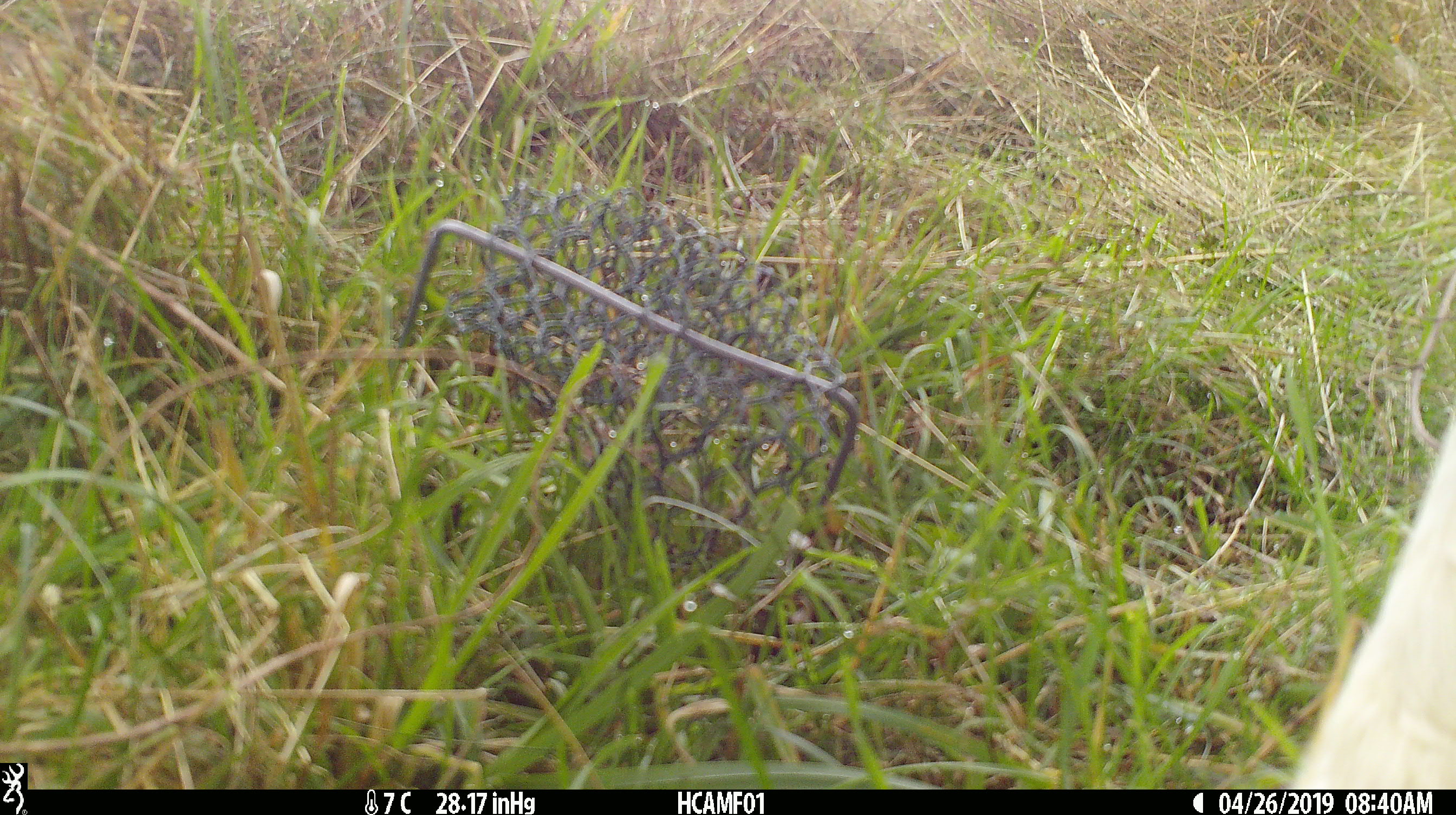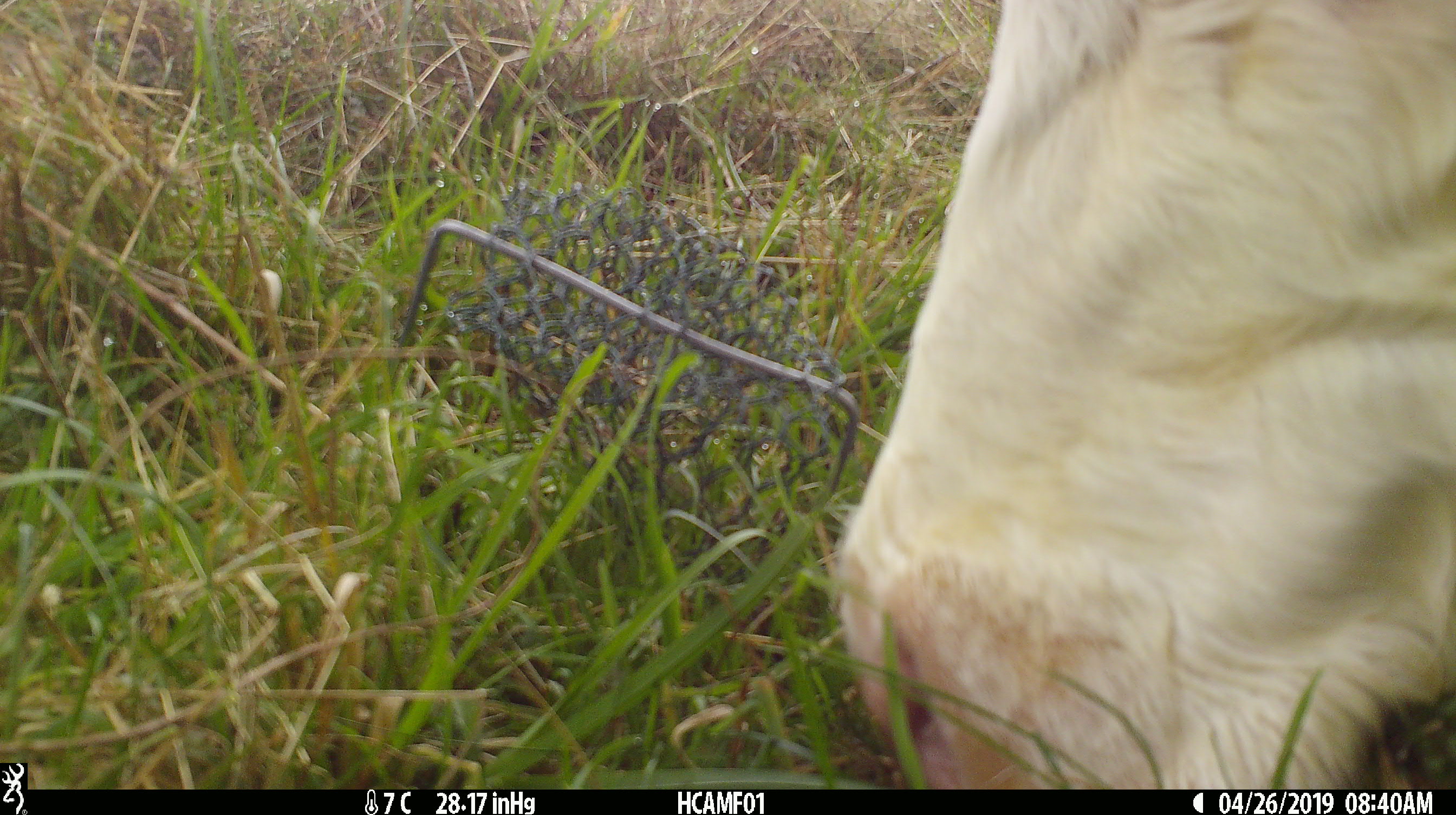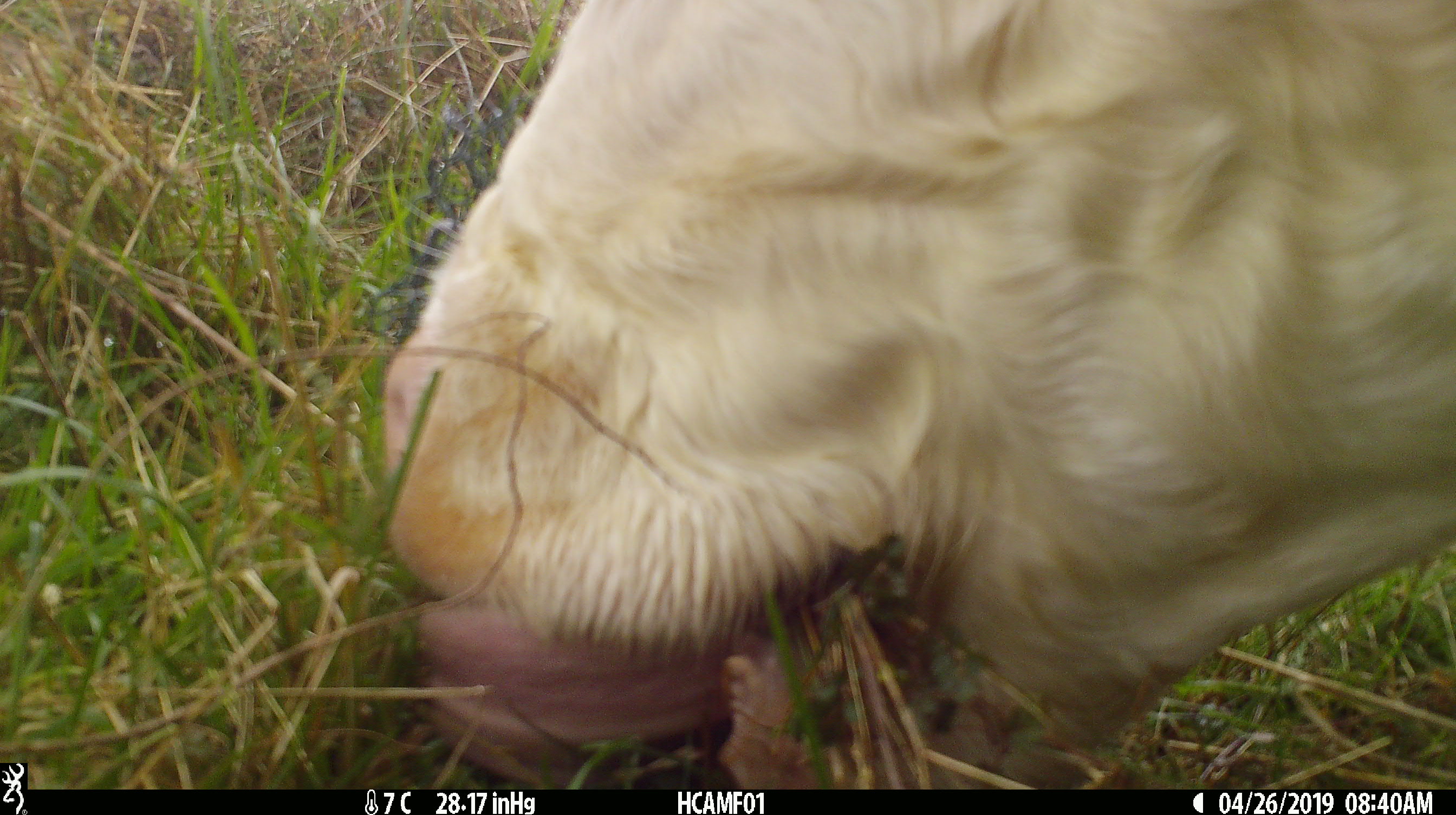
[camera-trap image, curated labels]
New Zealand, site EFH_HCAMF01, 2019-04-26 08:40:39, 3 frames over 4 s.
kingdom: Animalia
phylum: Chordata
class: Mammalia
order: Artiodactyla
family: Bovidae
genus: Bos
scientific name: Bos taurus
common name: domestic cow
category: cow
Cow (domestic cow) (Bos taurus).